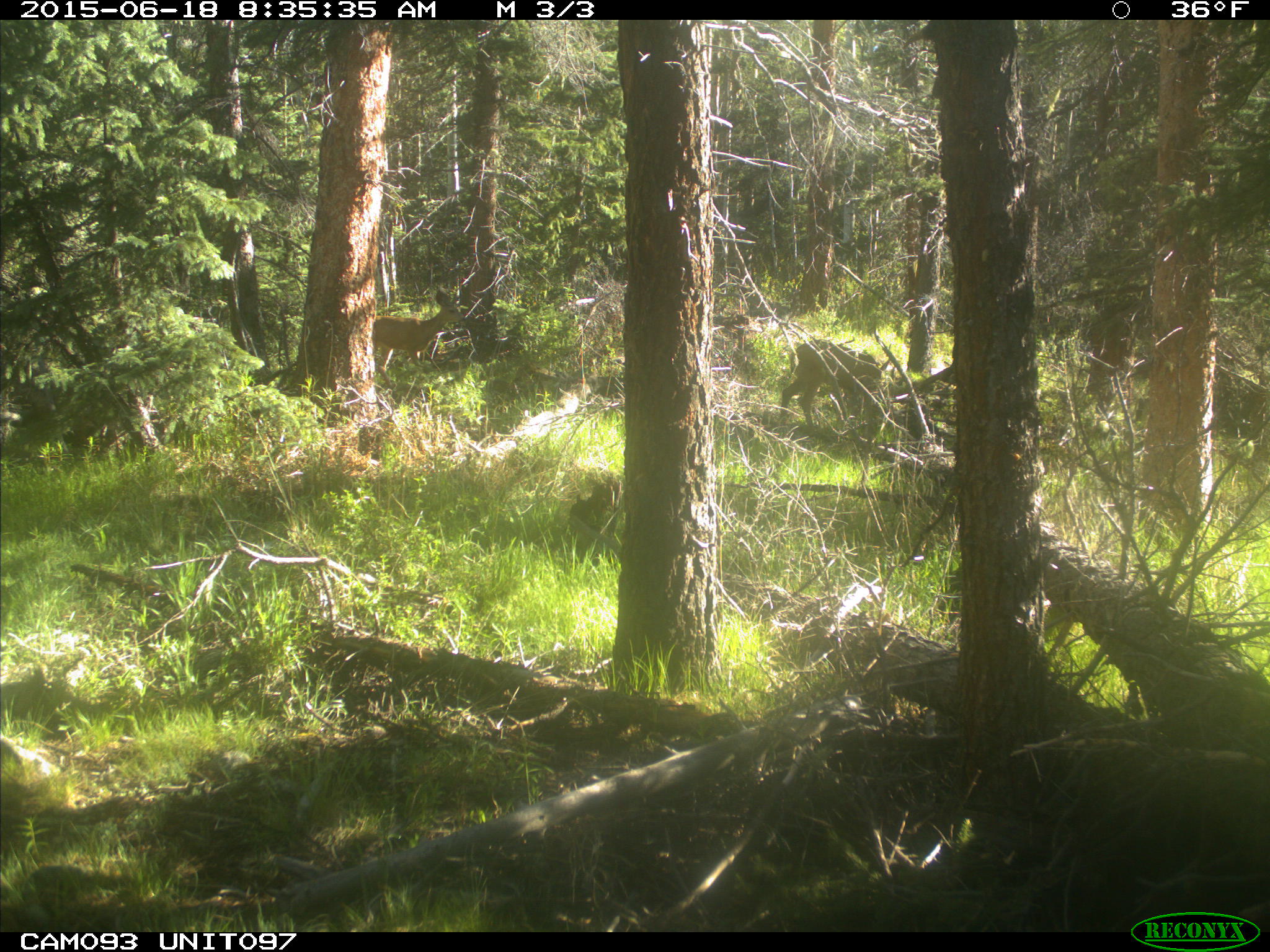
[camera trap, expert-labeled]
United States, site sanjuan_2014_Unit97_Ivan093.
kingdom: Animalia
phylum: Chordata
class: Mammalia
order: Artiodactyla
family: Cervidae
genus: Odocoileus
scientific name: Odocoileus hemionus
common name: mule deer